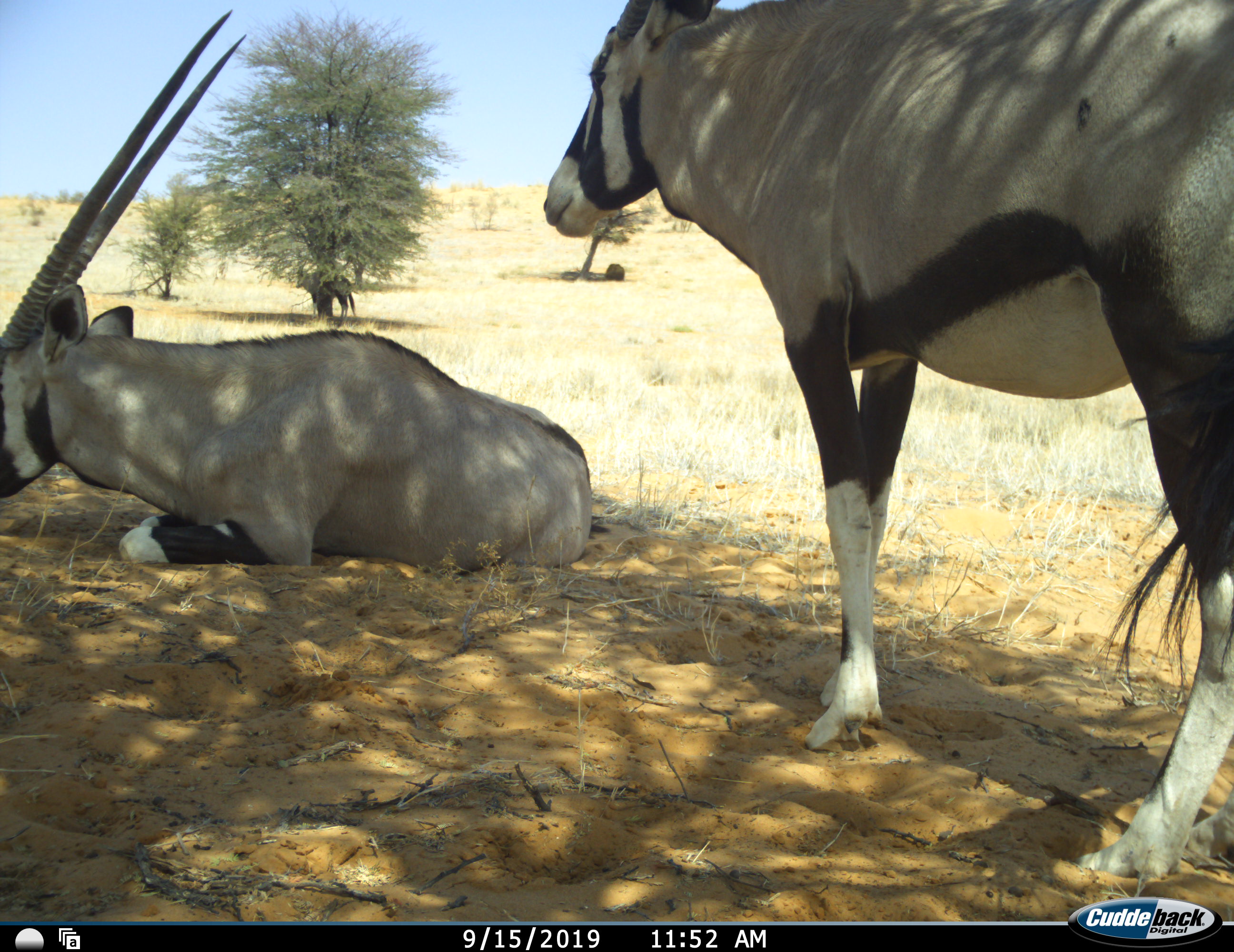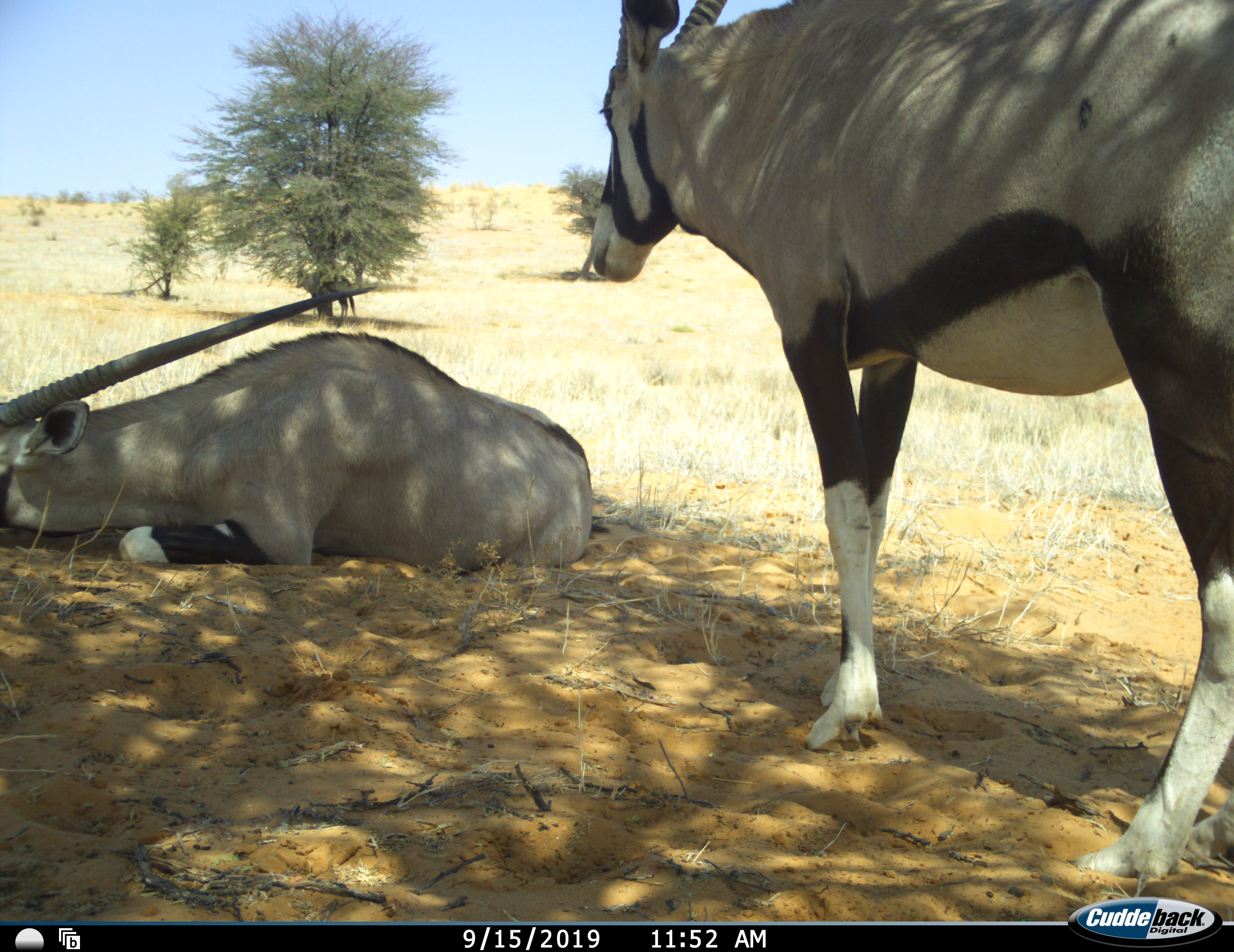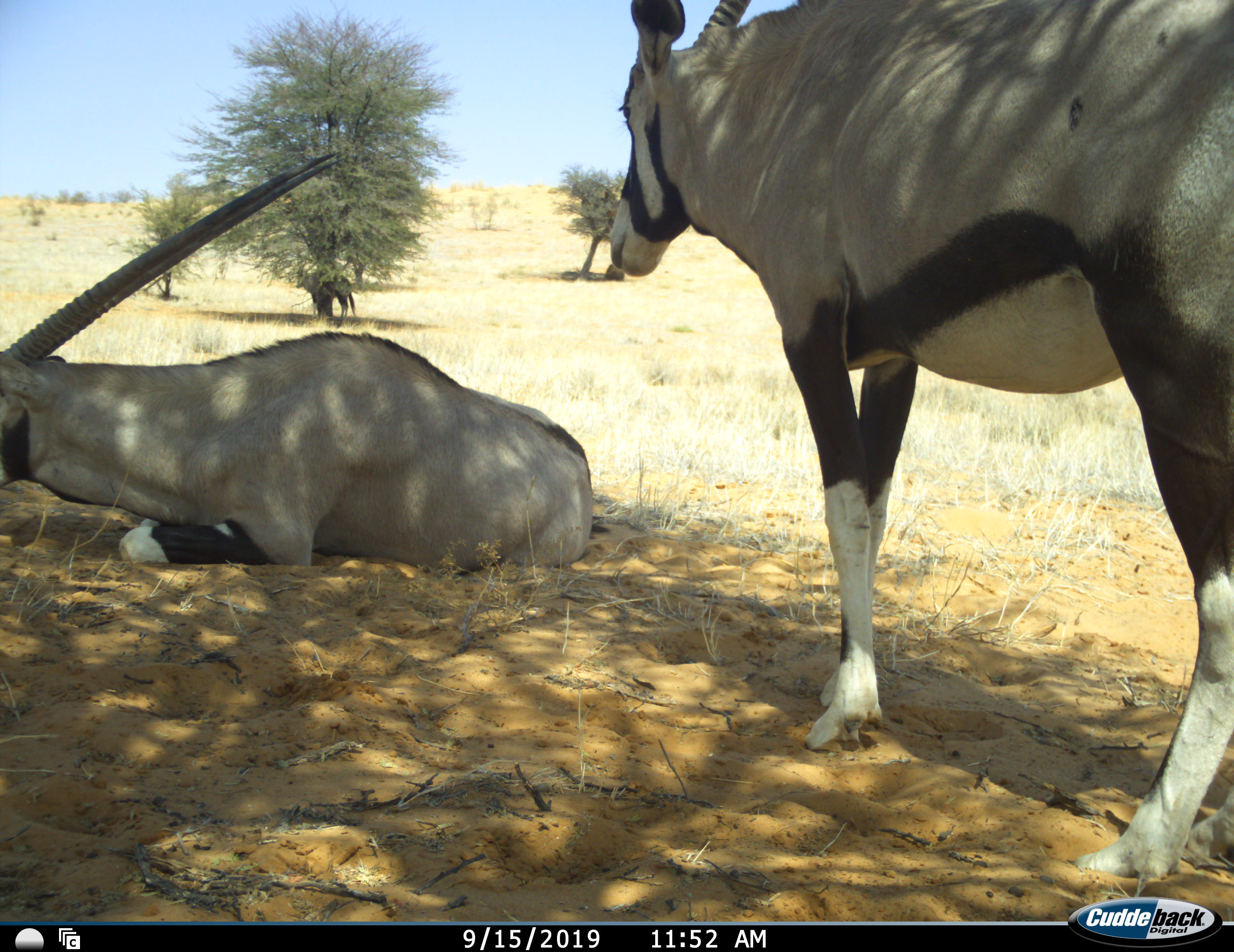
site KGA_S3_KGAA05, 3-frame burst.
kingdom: Animalia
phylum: Chordata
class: Mammalia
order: Artiodactyla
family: Bovidae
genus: Oryx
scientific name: Oryx gazella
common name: gemsbok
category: oryx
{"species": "oryx (gemsbok) (Oryx gazella)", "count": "2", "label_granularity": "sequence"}